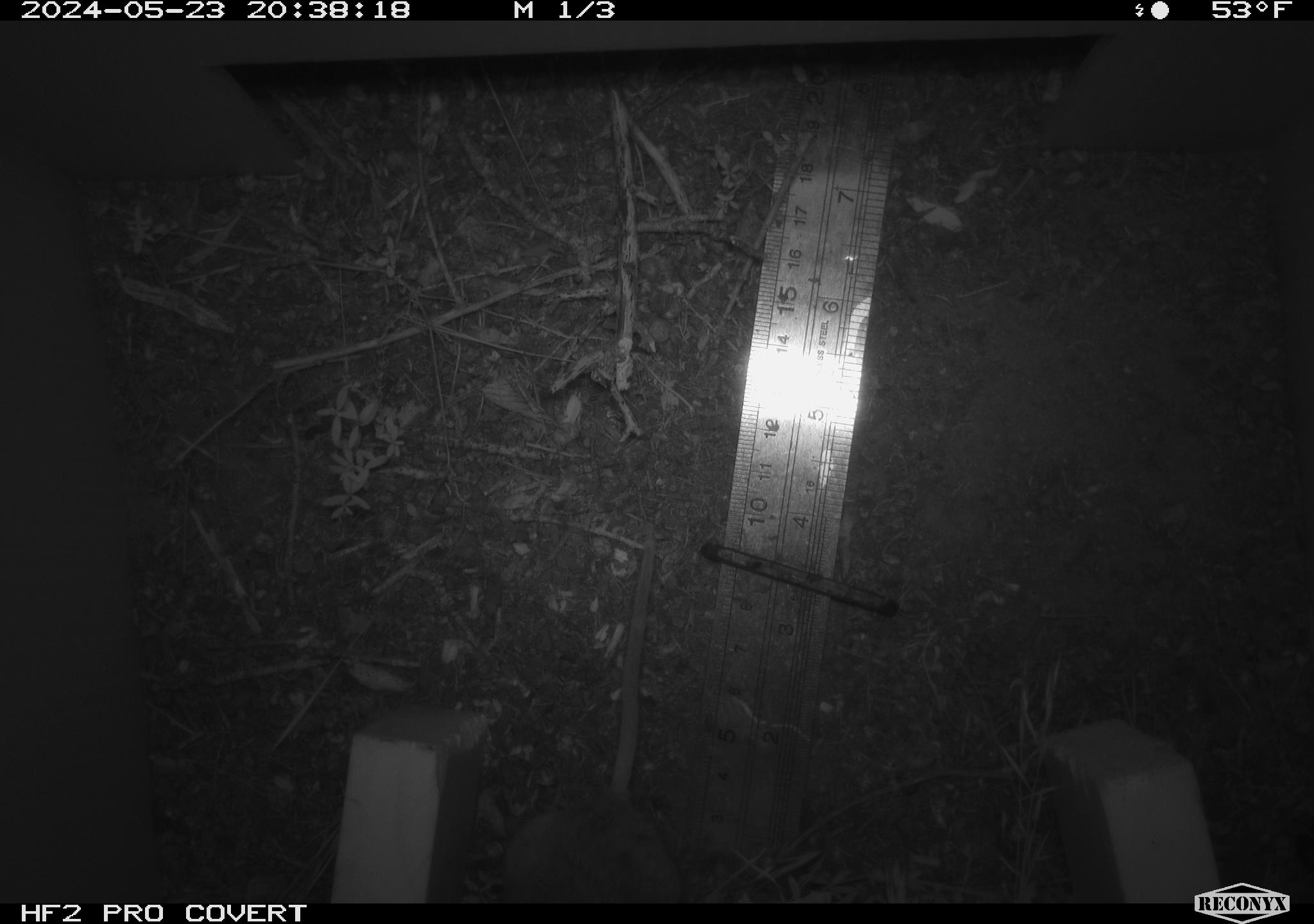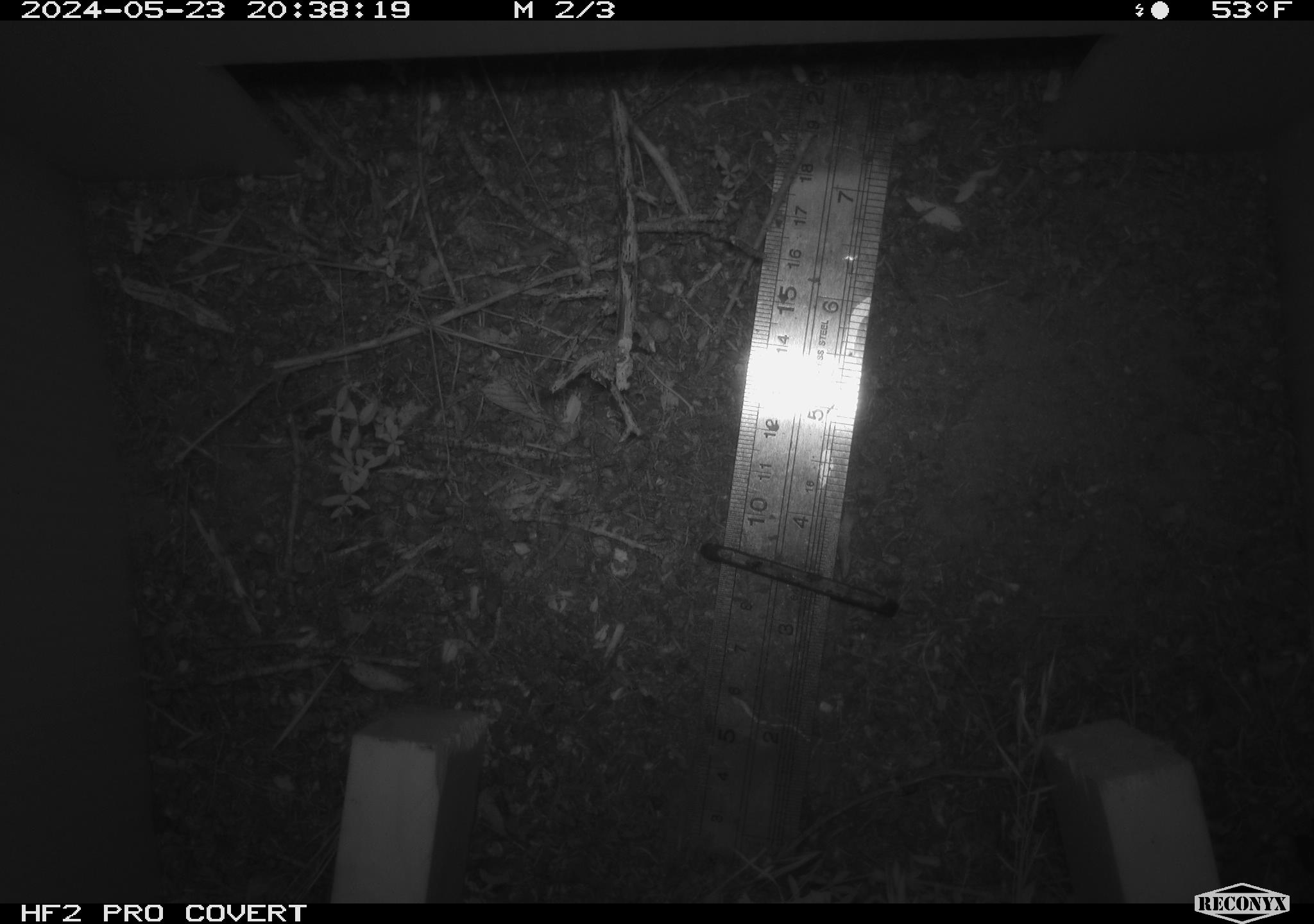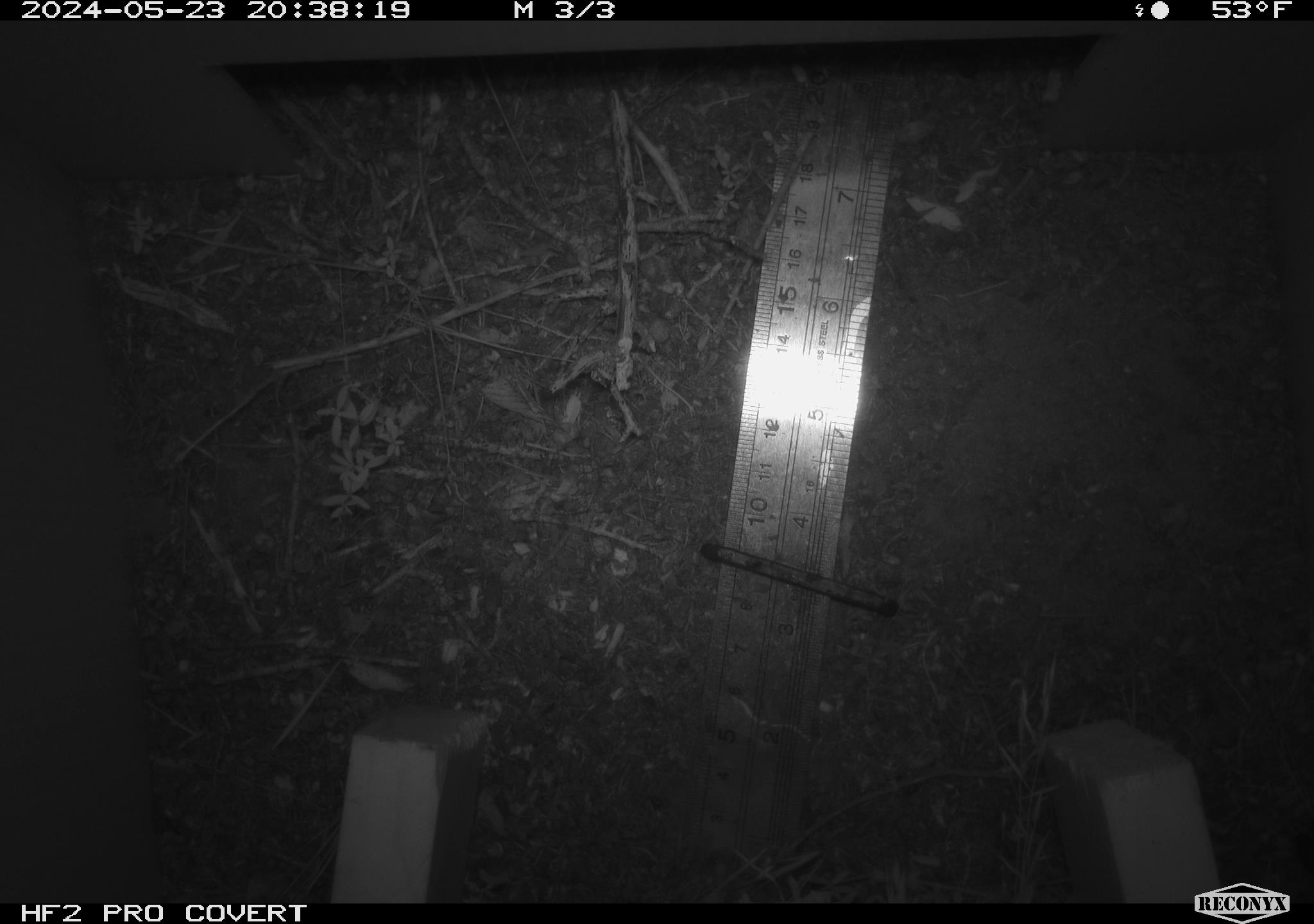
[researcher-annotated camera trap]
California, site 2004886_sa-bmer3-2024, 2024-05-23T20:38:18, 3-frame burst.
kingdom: Animalia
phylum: Chordata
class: Mammalia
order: Rodentia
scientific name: Rodentia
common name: mouse species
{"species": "mouse species (Rodentia)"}